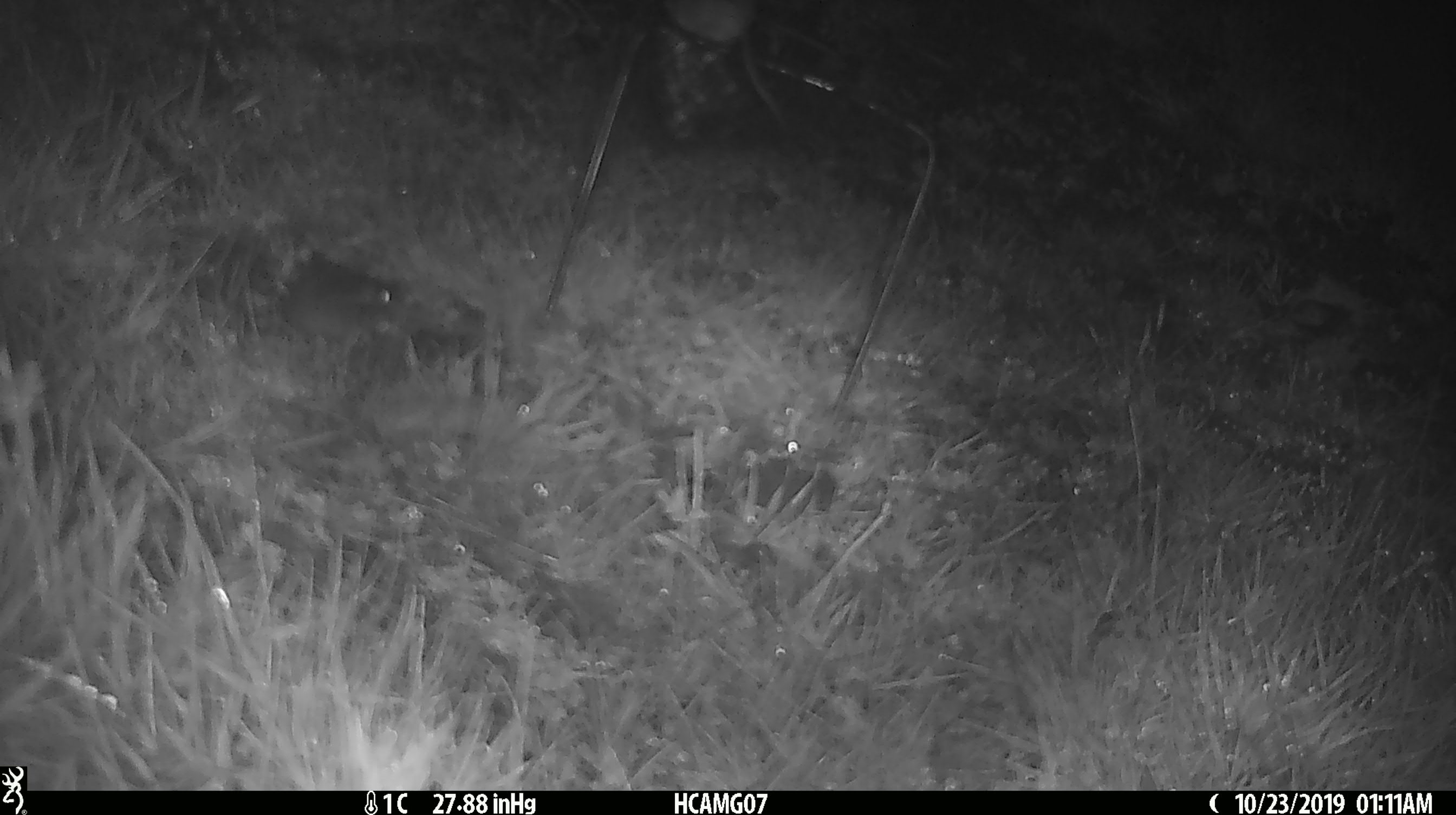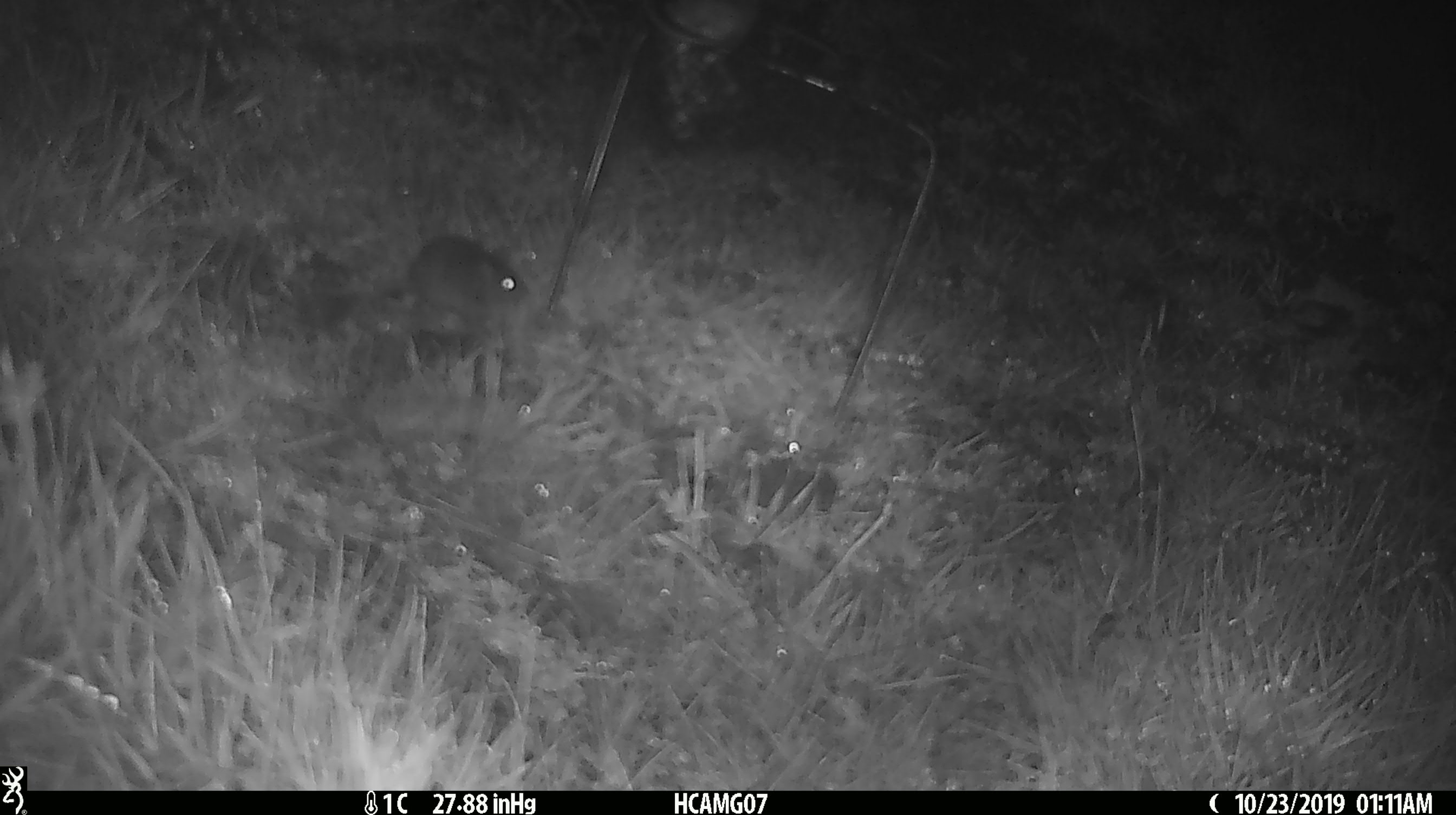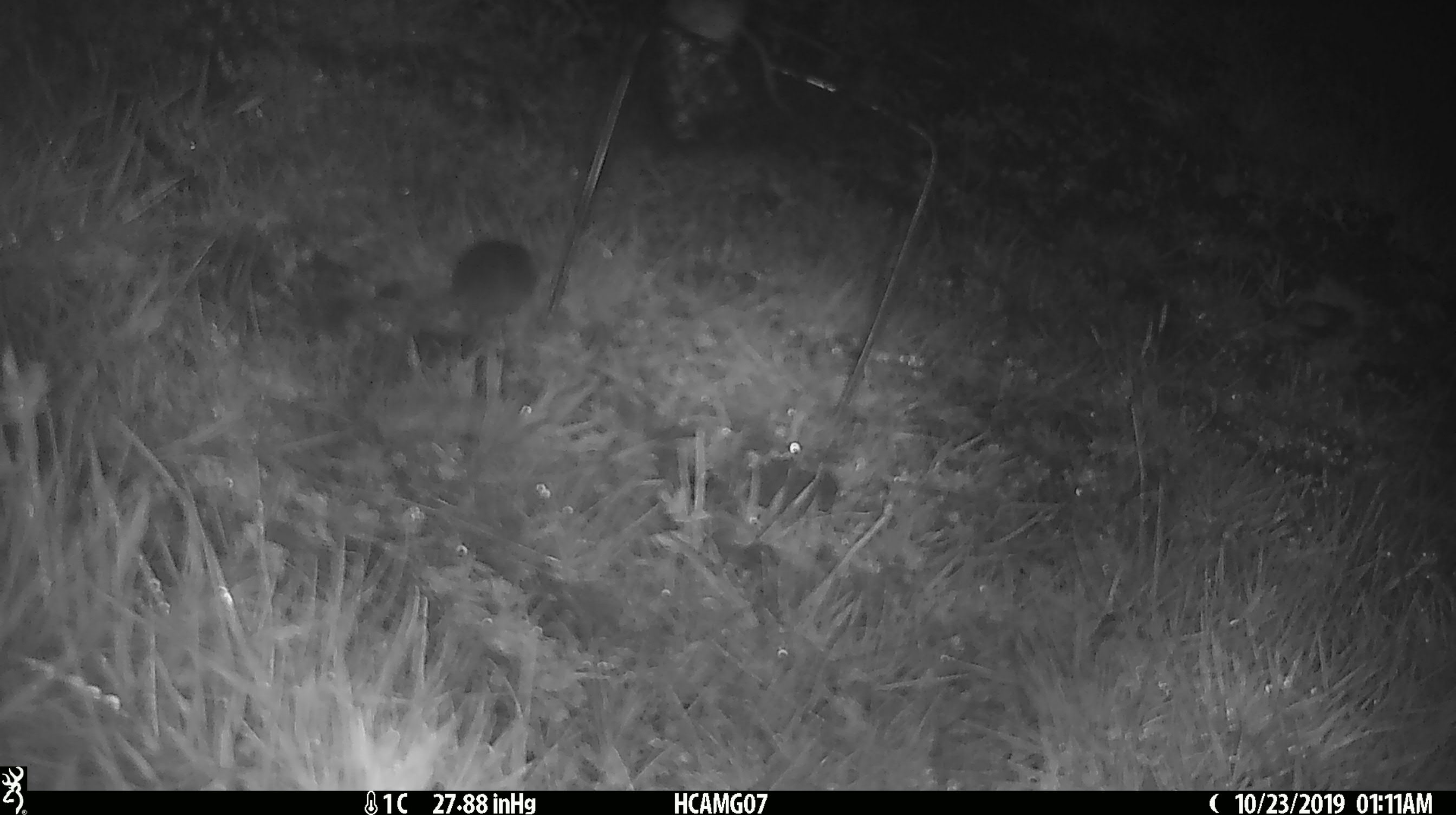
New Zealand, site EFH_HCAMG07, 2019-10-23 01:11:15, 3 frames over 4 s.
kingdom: Animalia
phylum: Chordata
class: Mammalia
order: Rodentia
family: Muridae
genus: Mus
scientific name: Mus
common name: mouse